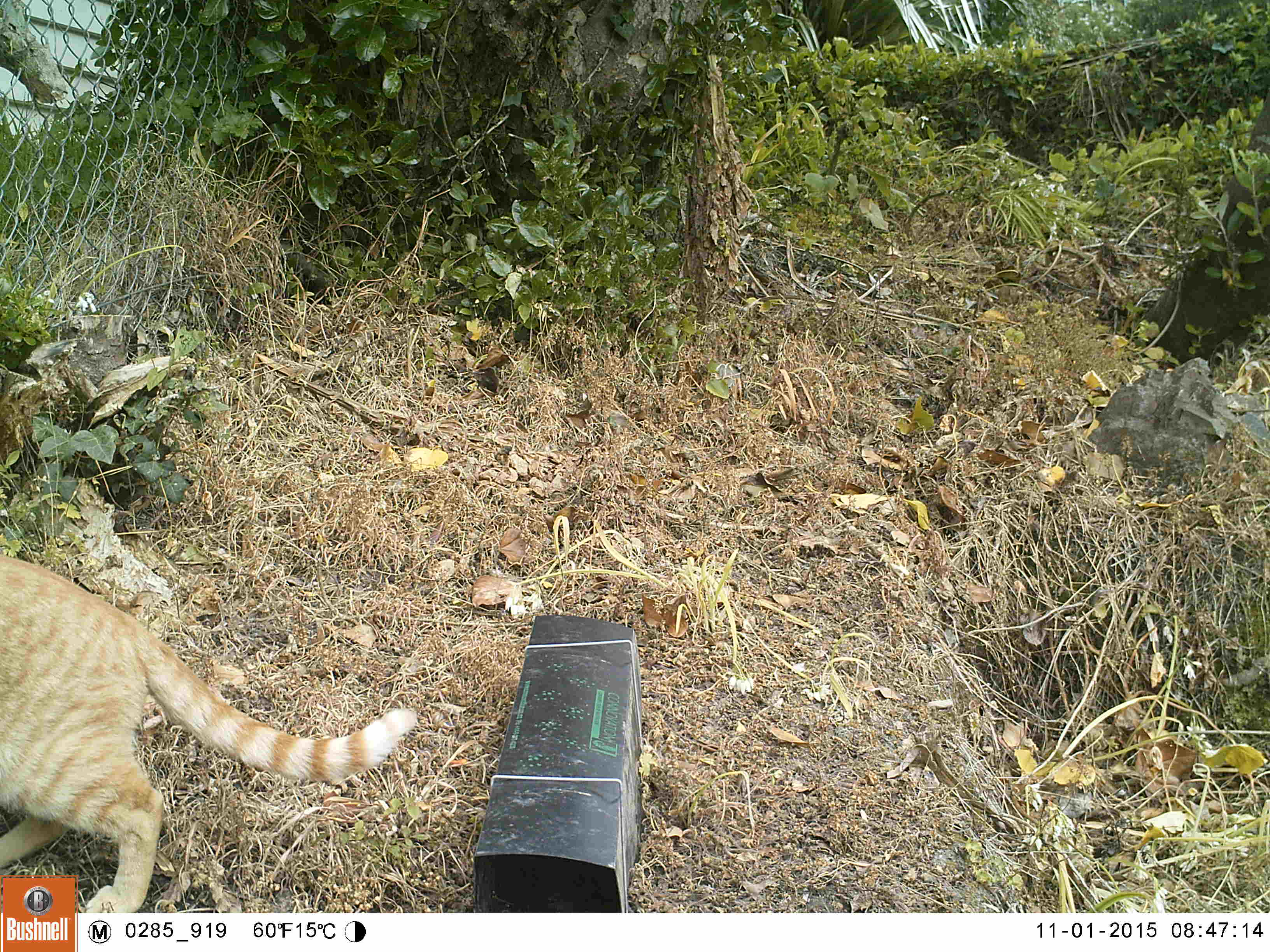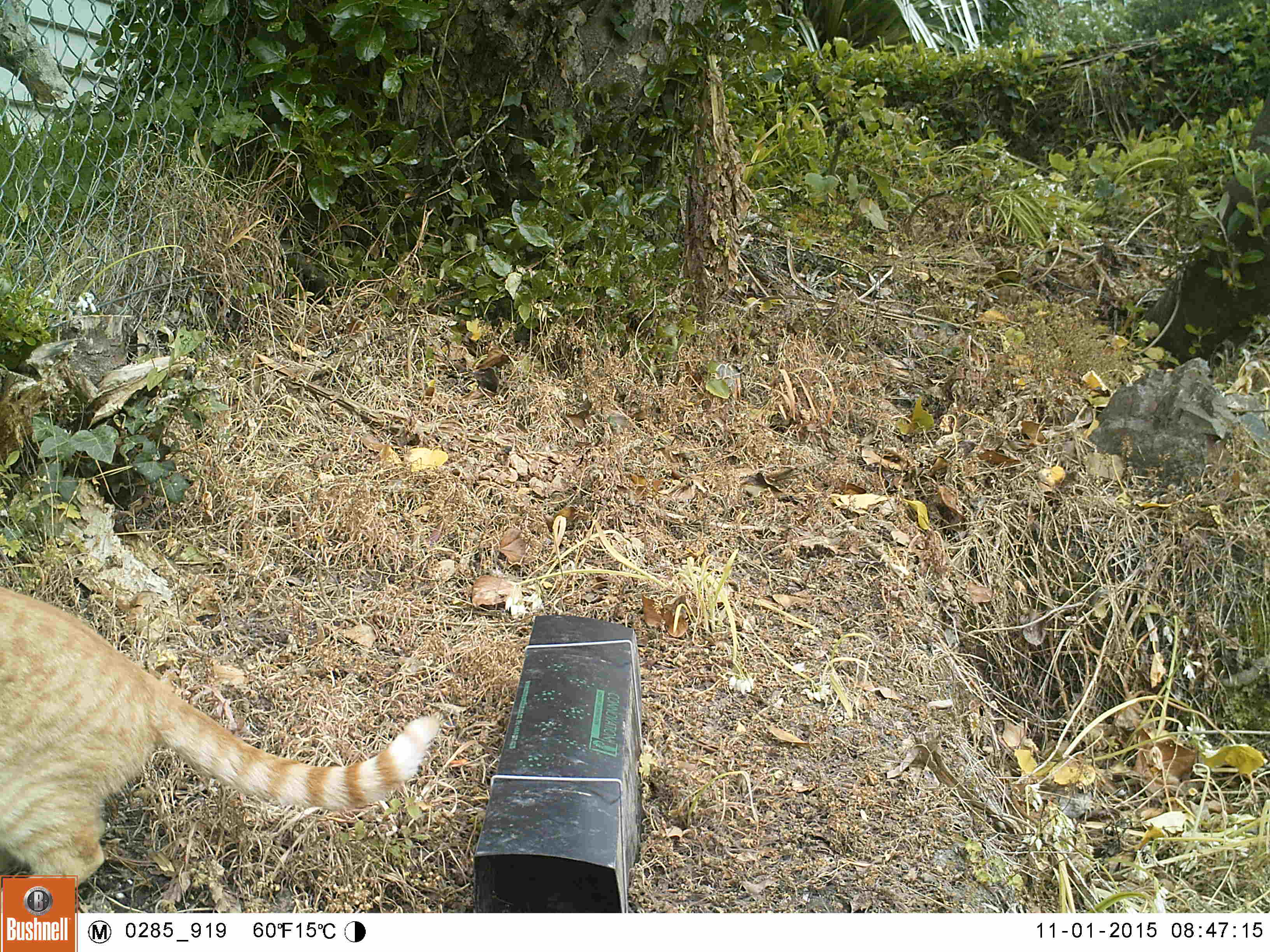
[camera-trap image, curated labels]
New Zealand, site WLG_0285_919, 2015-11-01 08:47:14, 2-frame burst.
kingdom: Animalia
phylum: Chordata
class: Mammalia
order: Carnivora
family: Felidae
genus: Felis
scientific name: Felis catus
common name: domestic cat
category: cat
Cat (domestic cat) (Felis catus).